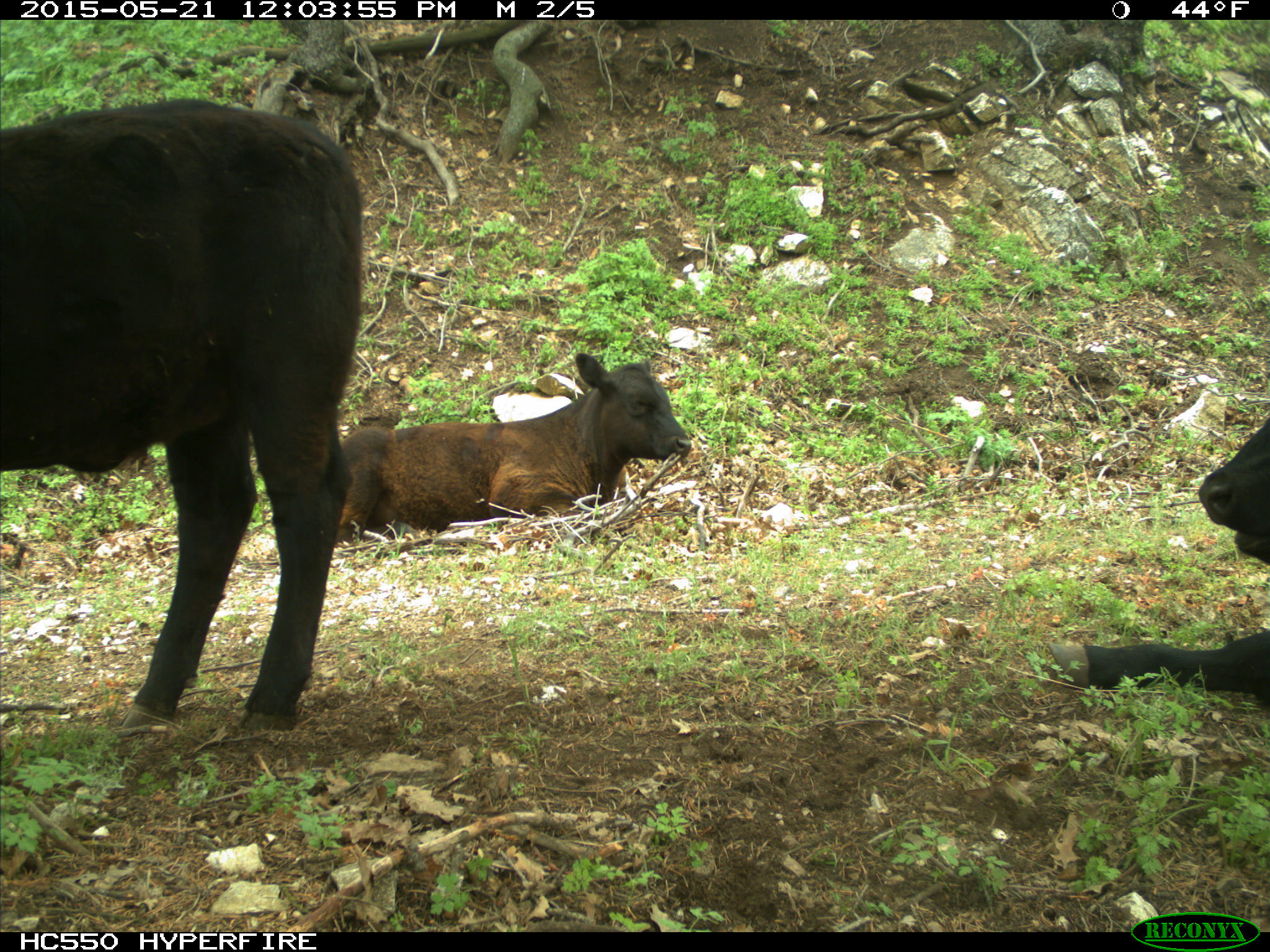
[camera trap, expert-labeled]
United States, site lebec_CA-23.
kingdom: Animalia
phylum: Chordata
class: Mammalia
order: Artiodactyla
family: Bovidae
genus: Bos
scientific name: Bos taurus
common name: domestic cow